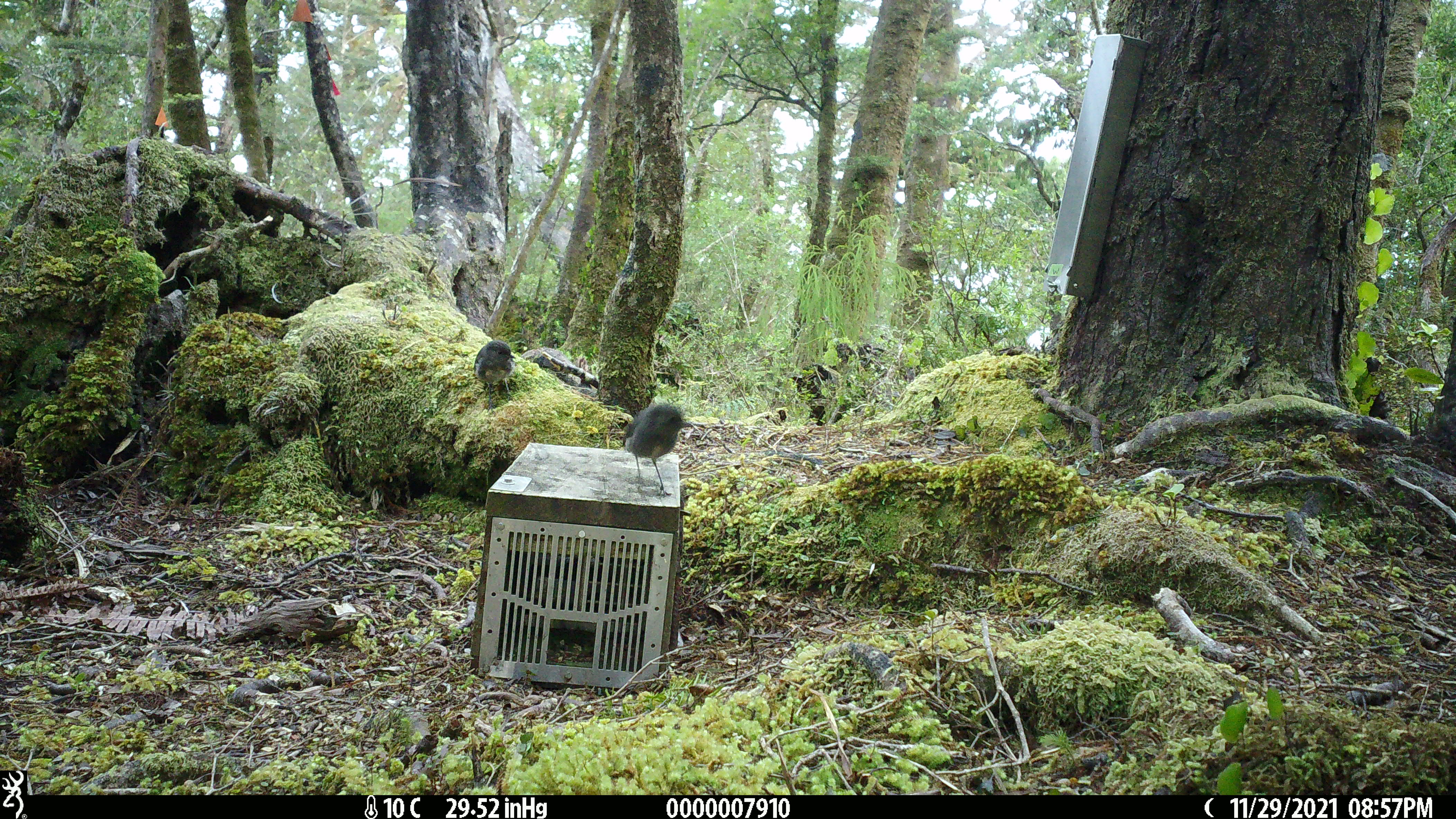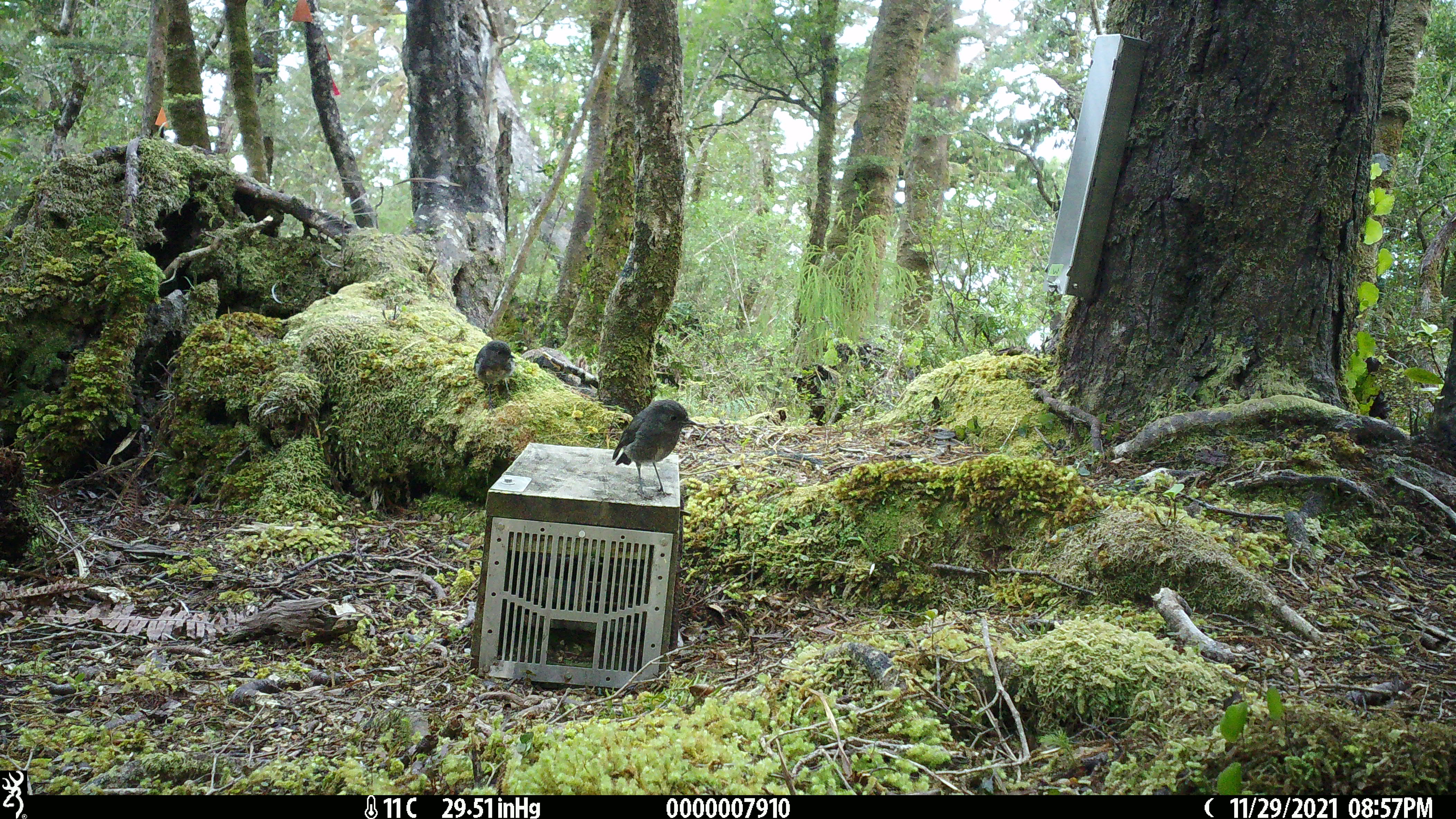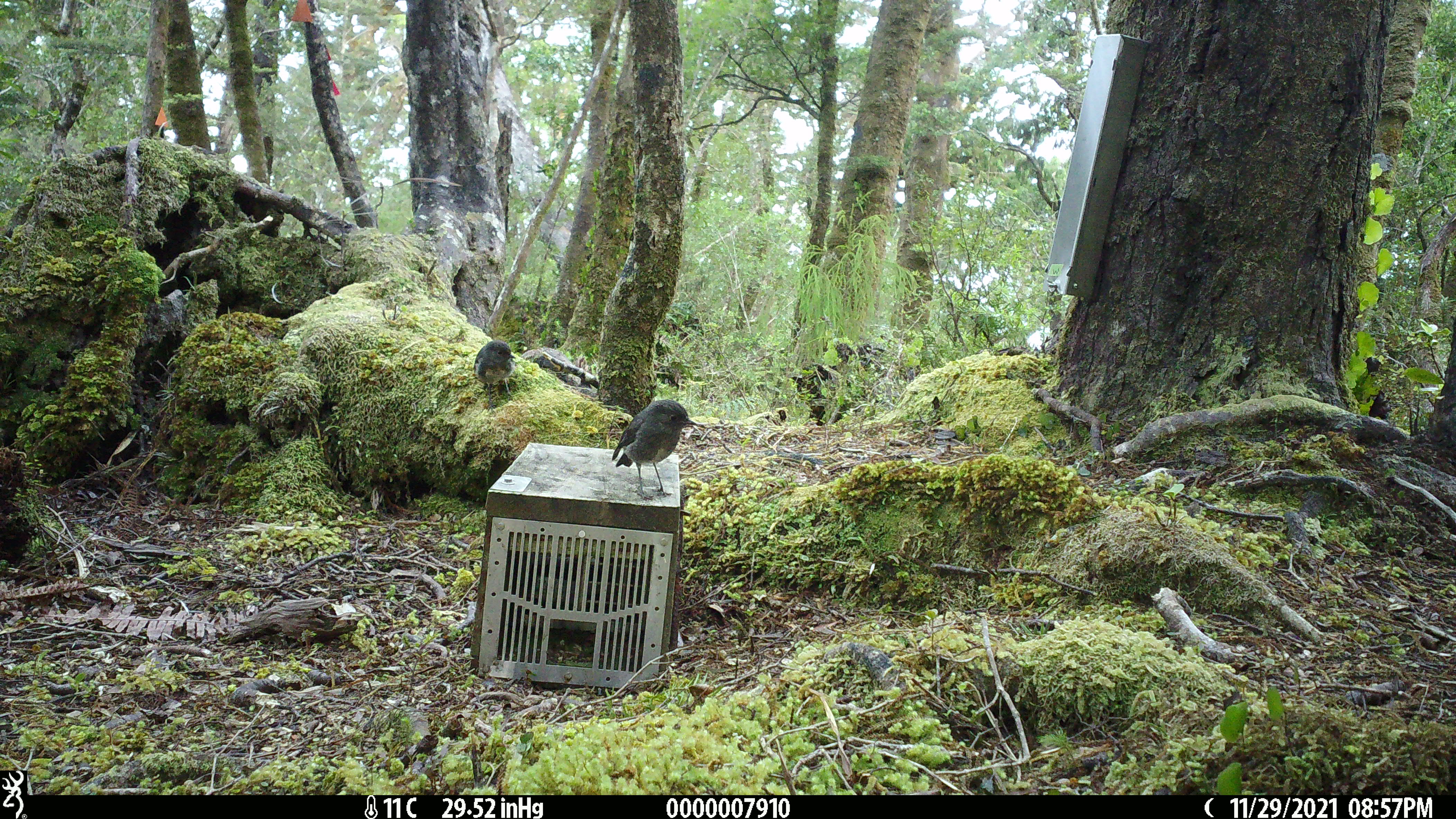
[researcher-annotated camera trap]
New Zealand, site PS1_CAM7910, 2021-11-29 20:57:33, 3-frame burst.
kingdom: Animalia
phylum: Chordata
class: Aves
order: Passeriformes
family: Petroicidae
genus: Petroica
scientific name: Petroica australis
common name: new zealand robin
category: robin